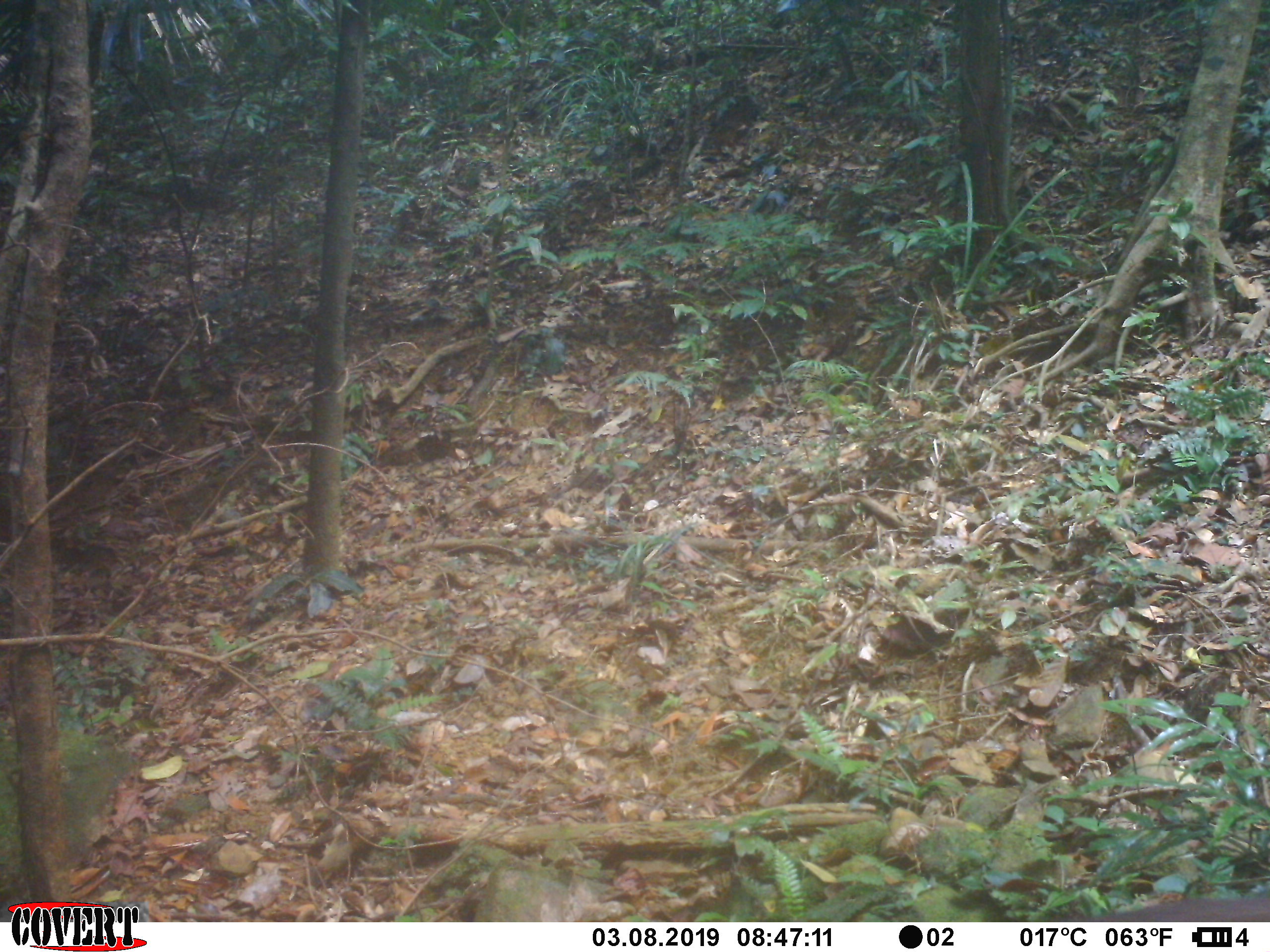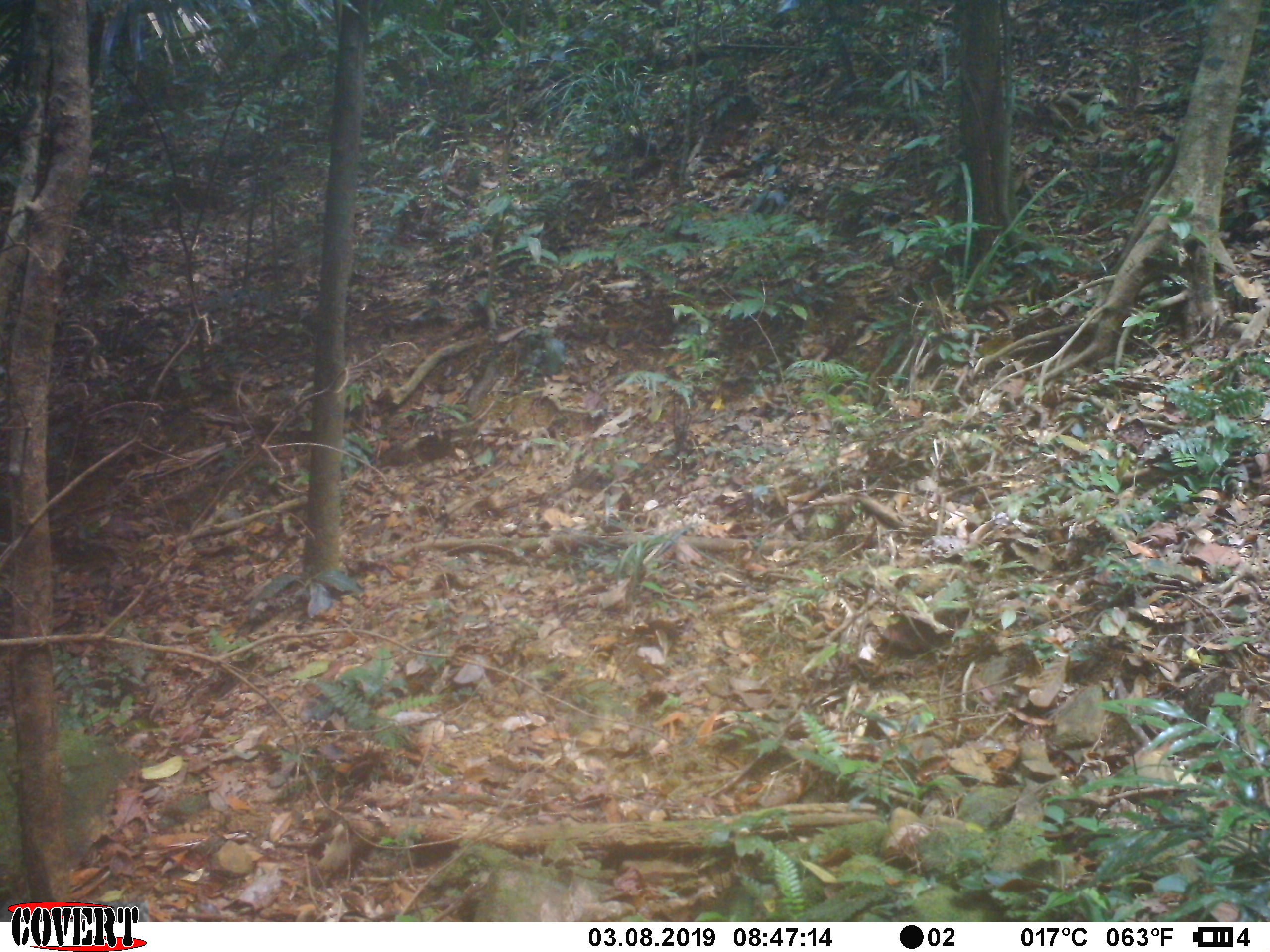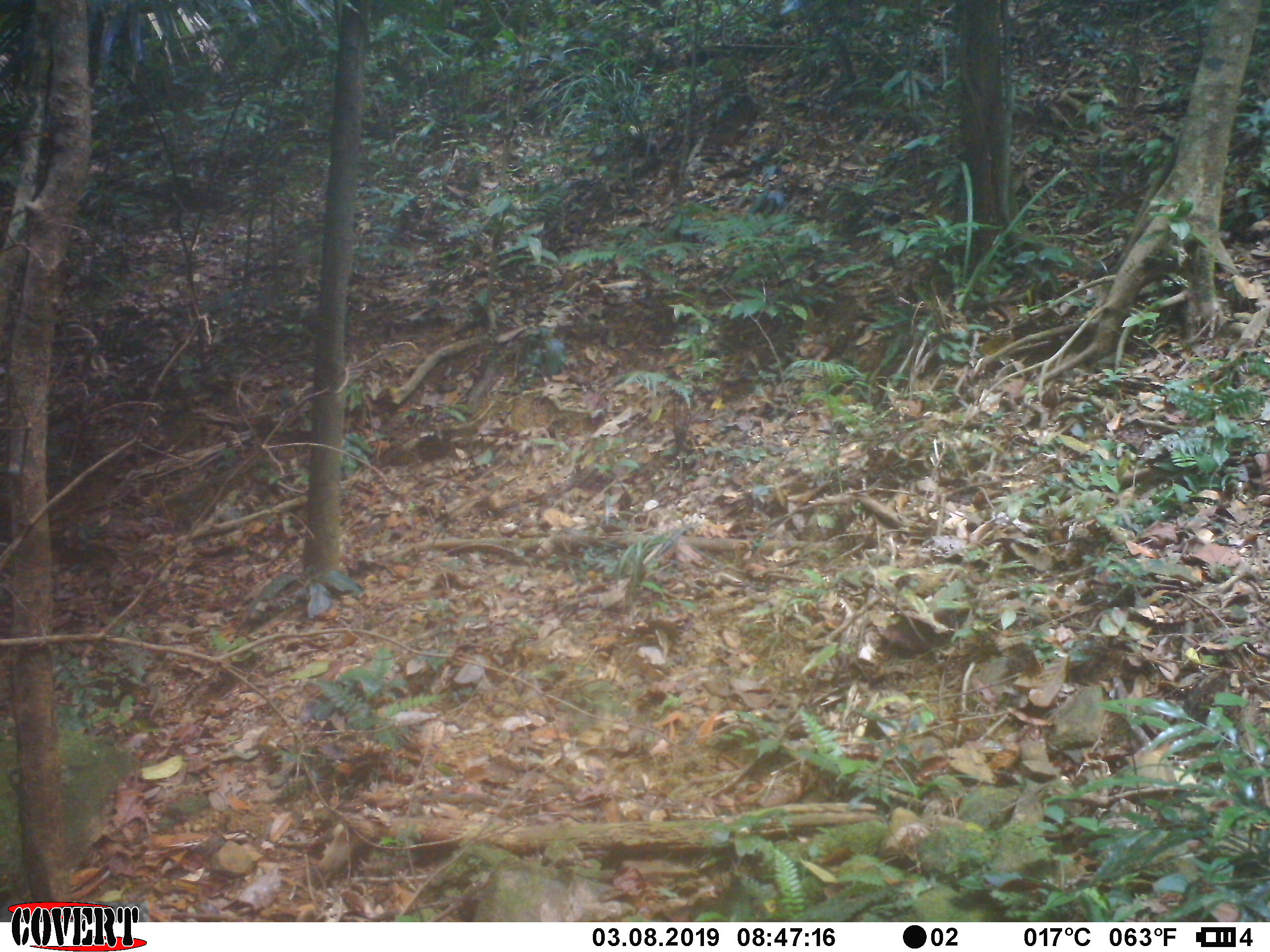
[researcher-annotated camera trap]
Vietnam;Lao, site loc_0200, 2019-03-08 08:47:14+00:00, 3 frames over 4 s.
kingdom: Animalia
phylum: Chordata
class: Mammalia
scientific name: Mammalia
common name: mammal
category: unidentified mammal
Unidentified mammal (mammal) (Mammalia). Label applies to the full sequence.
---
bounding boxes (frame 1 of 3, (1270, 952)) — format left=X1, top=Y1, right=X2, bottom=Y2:
unidentified mammal: left=1061, top=893, right=1268, bottom=921